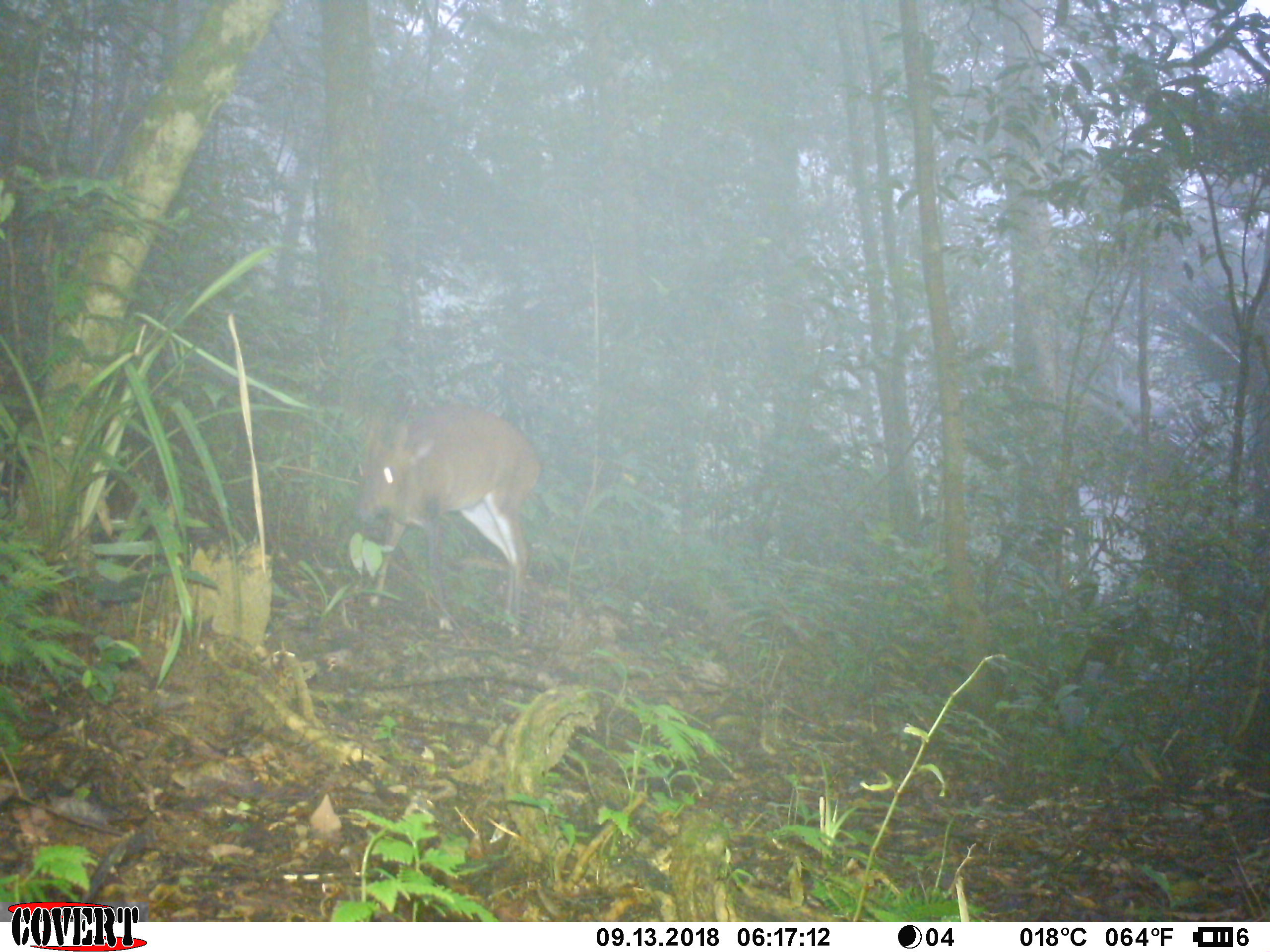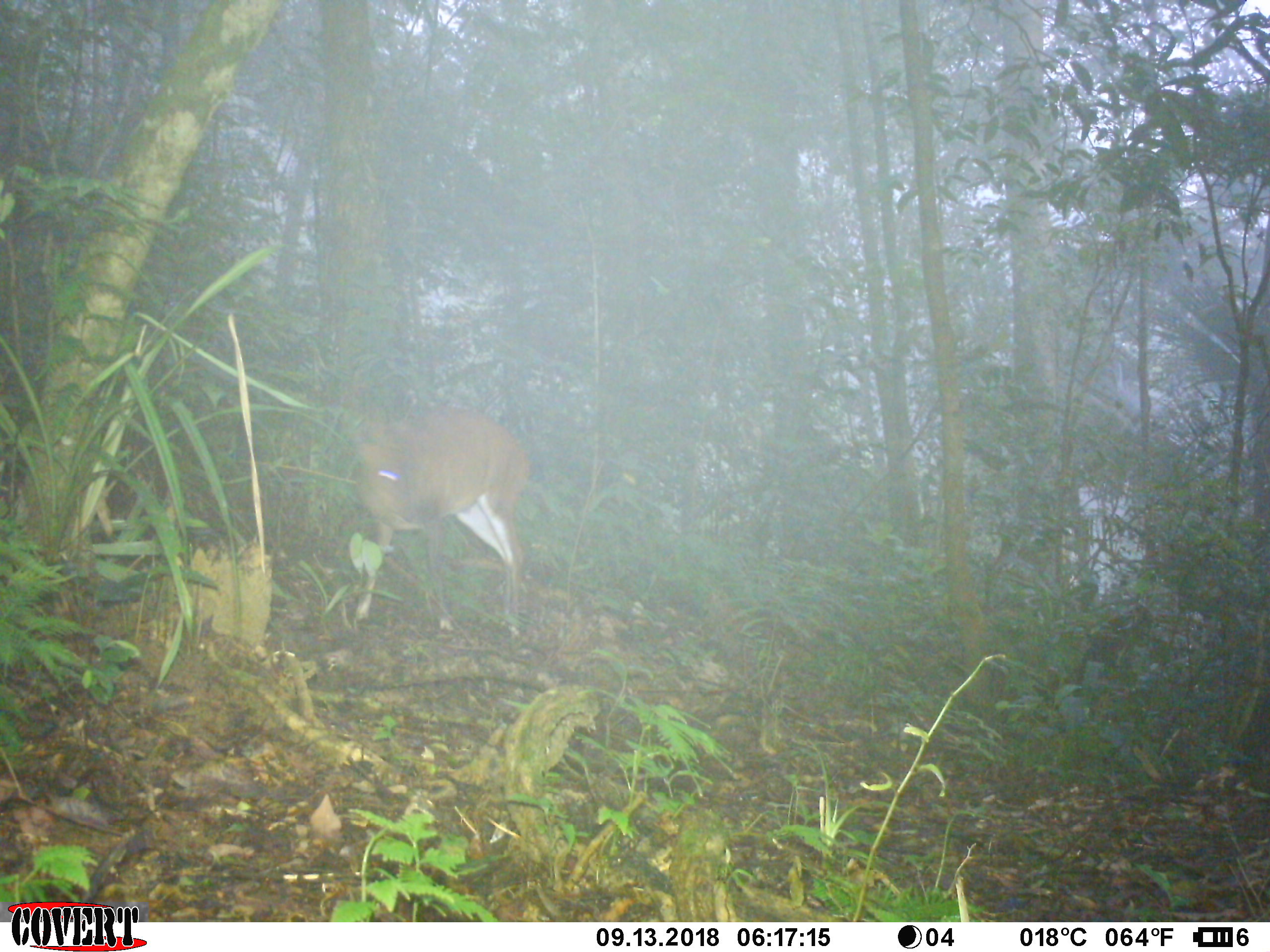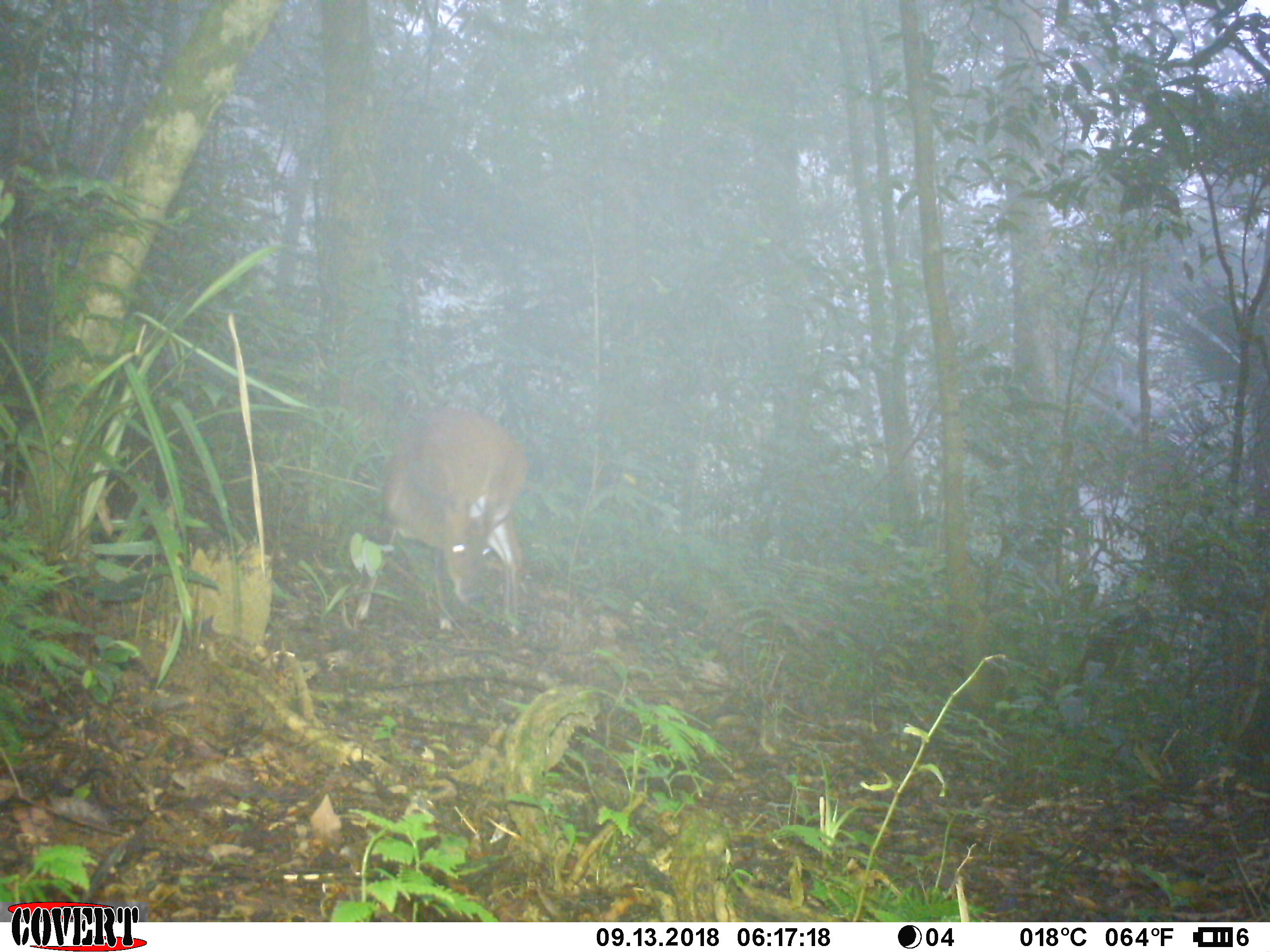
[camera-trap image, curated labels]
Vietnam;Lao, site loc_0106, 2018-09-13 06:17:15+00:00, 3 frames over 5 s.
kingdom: Animalia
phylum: Chordata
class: Mammalia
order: Artiodactyla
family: Cervidae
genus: Muntiacus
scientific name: Muntiacus vuquangensis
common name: large-antlered muntjac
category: large antlered muntjac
Large antlered muntjac (large-antlered muntjac) (Muntiacus vuquangensis). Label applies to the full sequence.